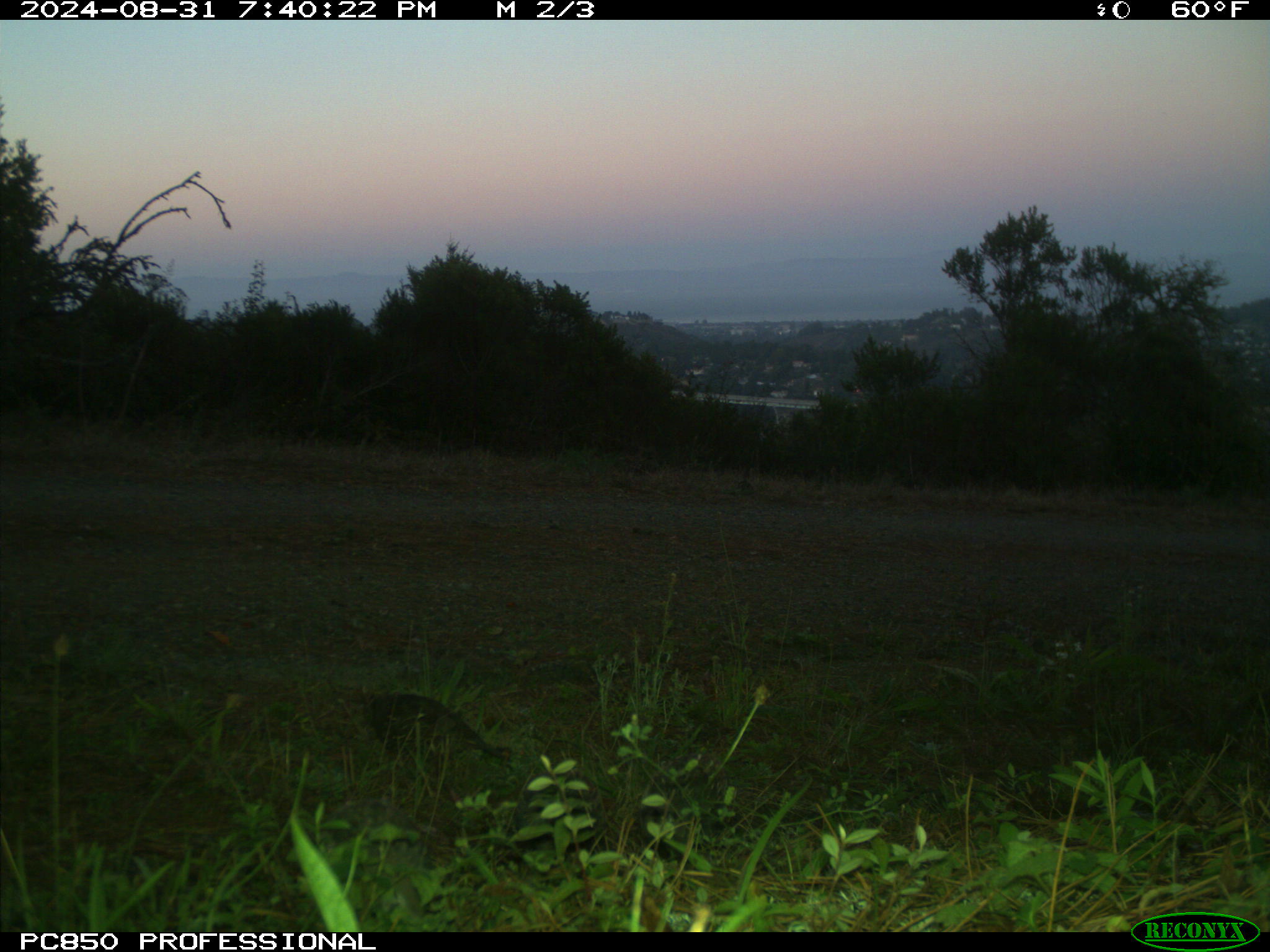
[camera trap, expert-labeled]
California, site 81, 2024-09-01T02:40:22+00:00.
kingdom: Animalia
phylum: Chordata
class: Aves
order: Galliformes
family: Odontophoridae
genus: Callipepla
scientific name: Callipepla californica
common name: california quail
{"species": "california quail (Callipepla californica)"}